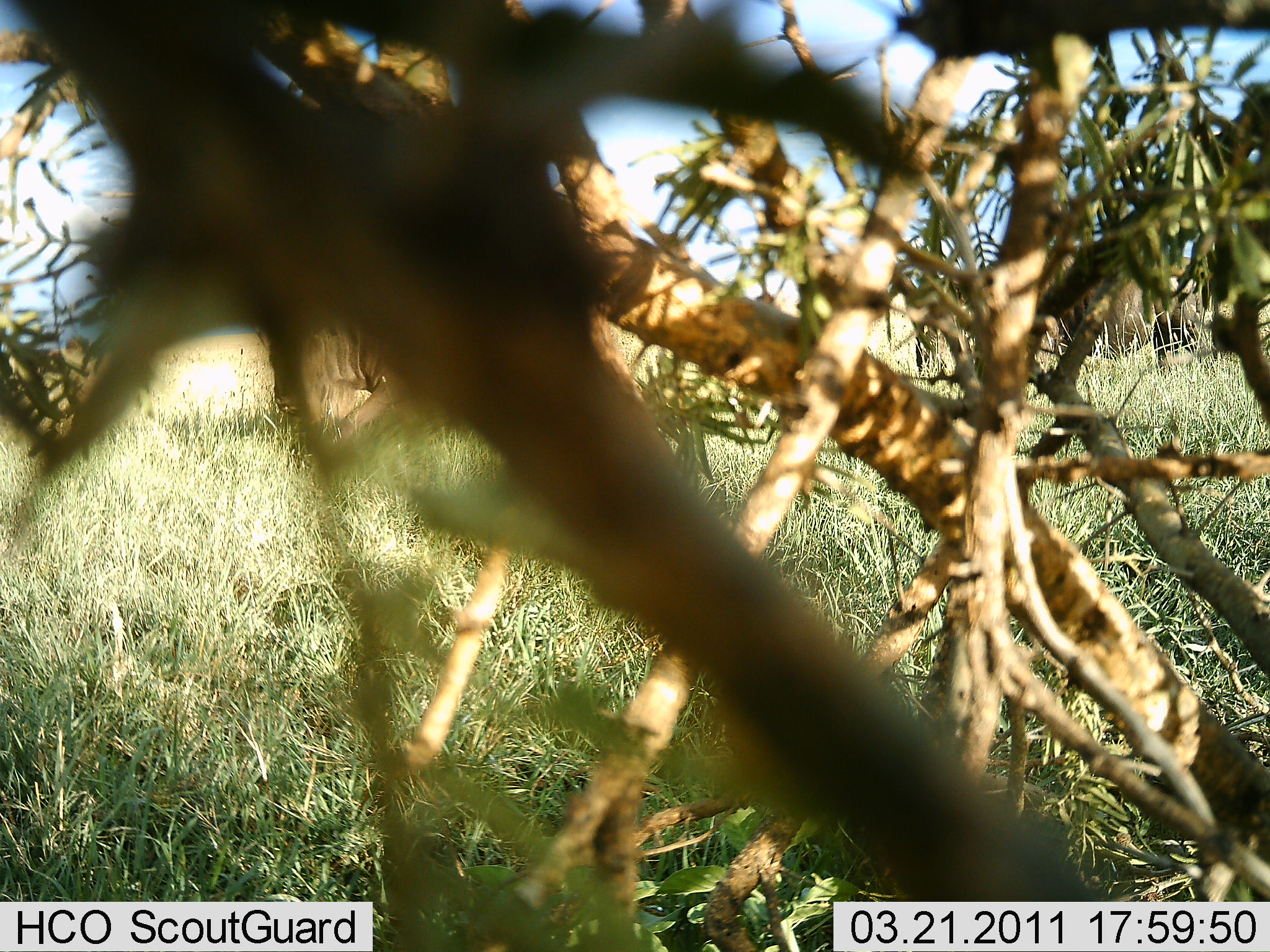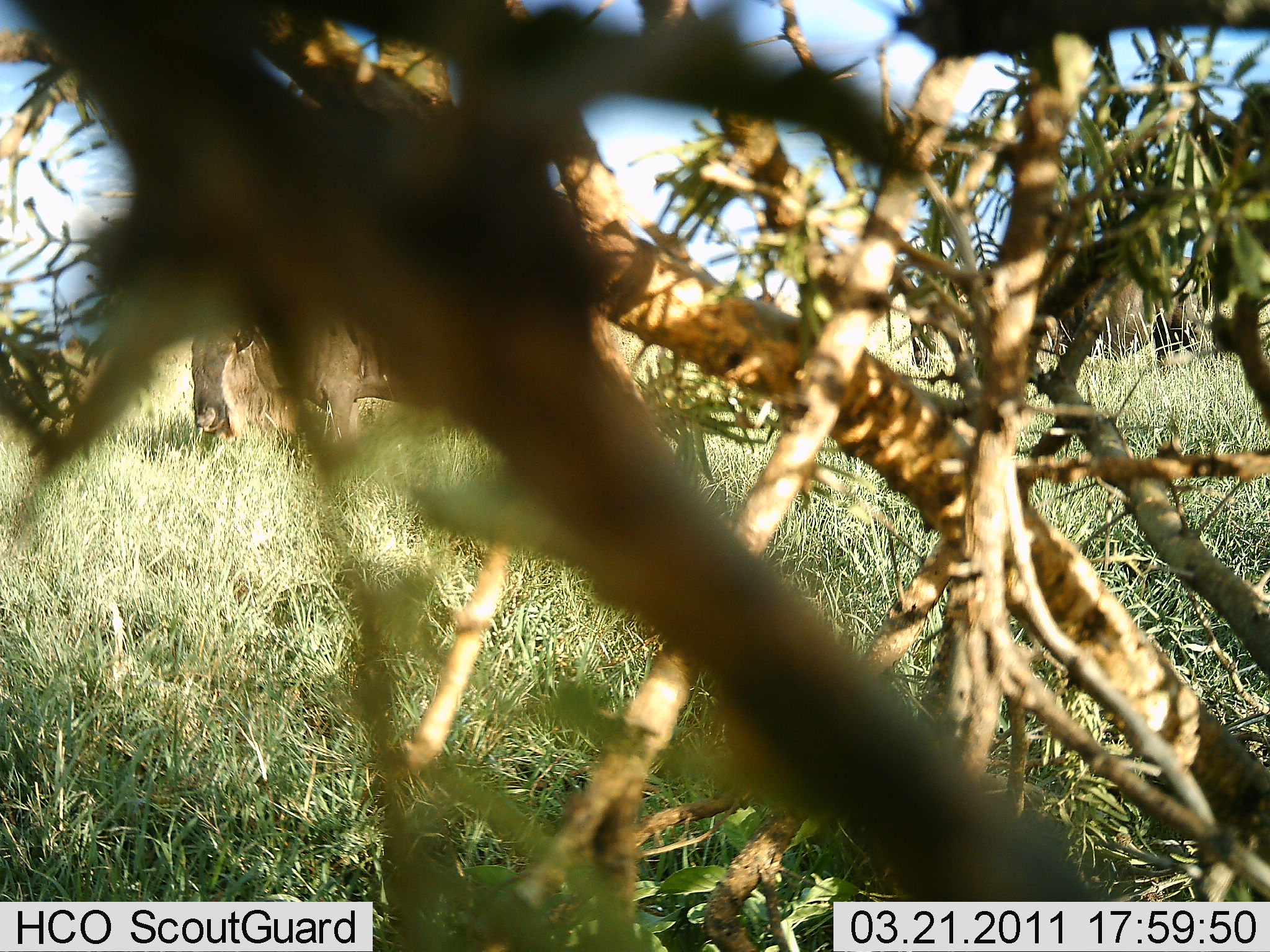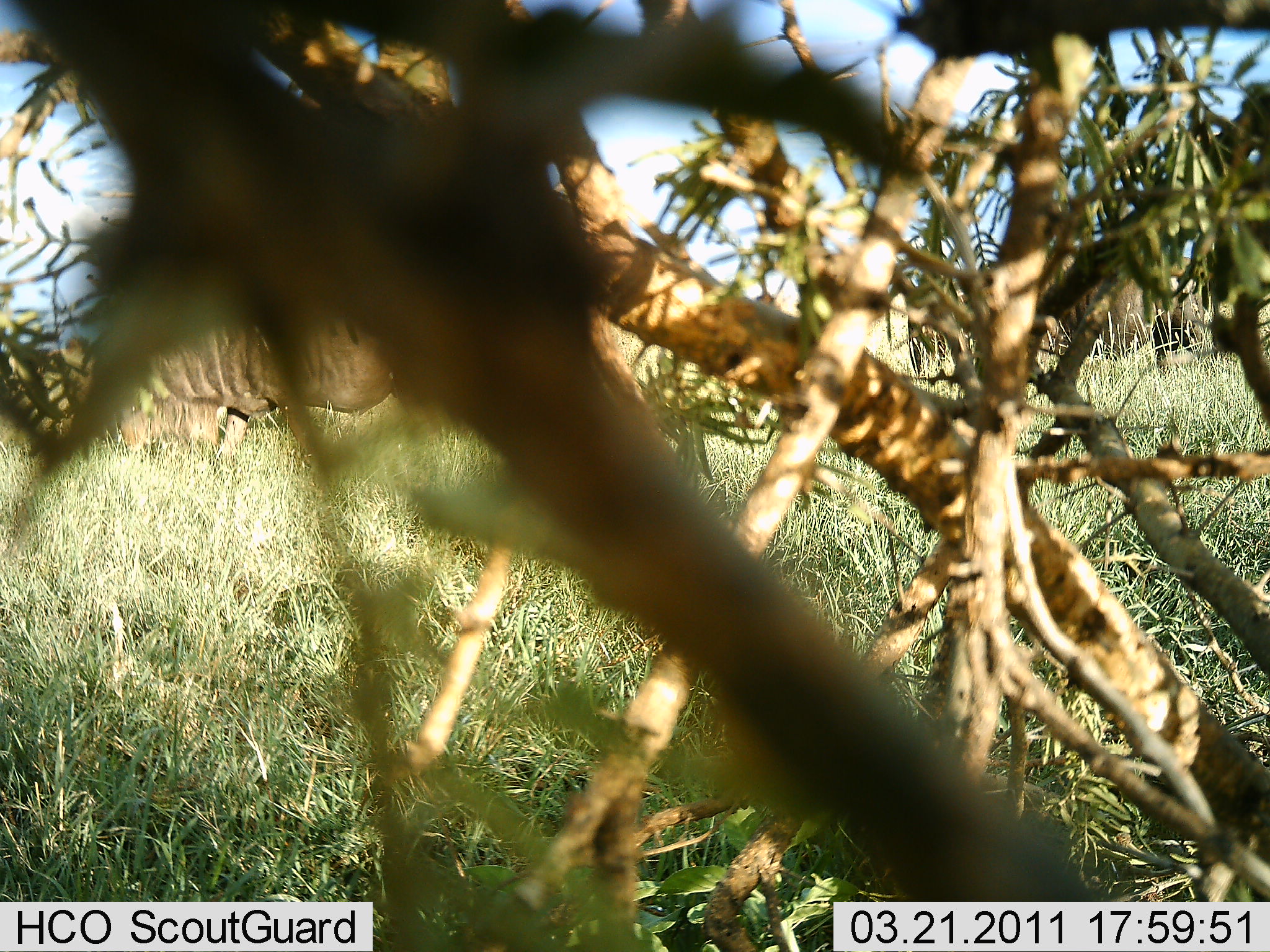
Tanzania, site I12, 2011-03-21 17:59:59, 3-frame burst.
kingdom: Animalia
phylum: Chordata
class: Mammalia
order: Artiodactyla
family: Bovidae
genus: Connochaetes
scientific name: Connochaetes taurinus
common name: blue wildebeest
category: wildebeest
Wildebeest (blue wildebeest) (Connochaetes taurinus), count 2. Behavior (volunteer vote fractions): standing 36%, resting 9%, moving 64%, interacting 0%. Young present (vote fraction): 0%. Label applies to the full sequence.